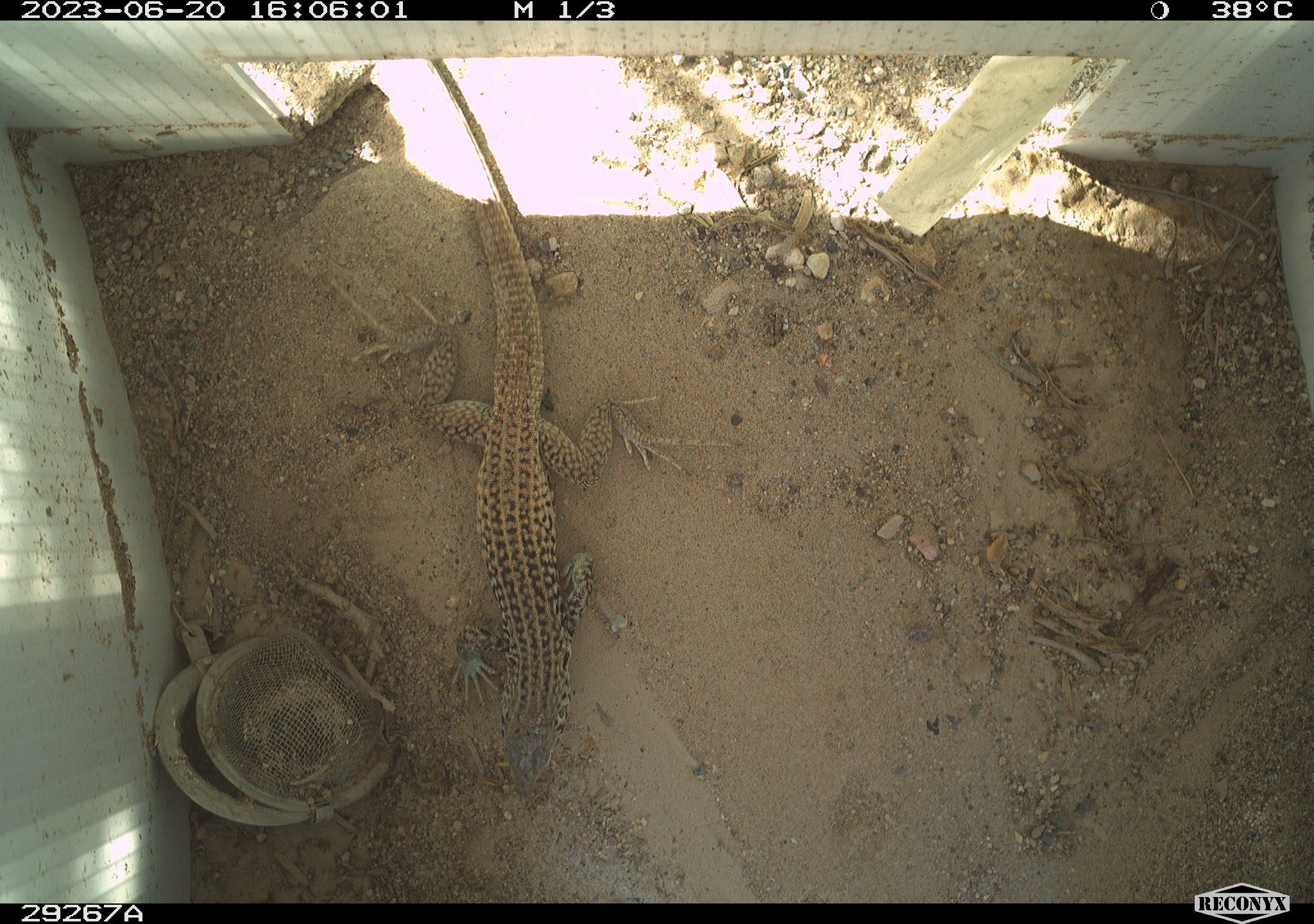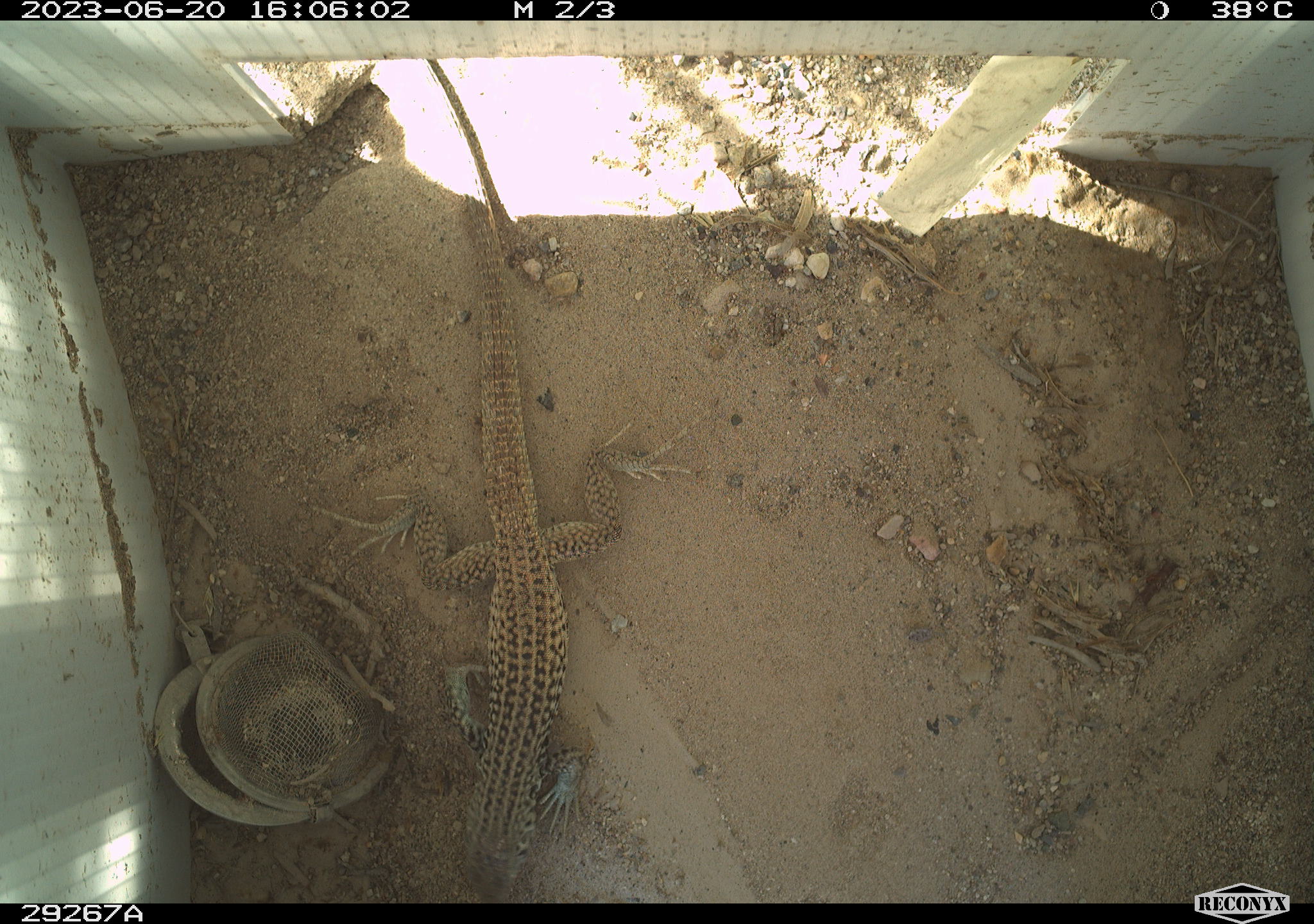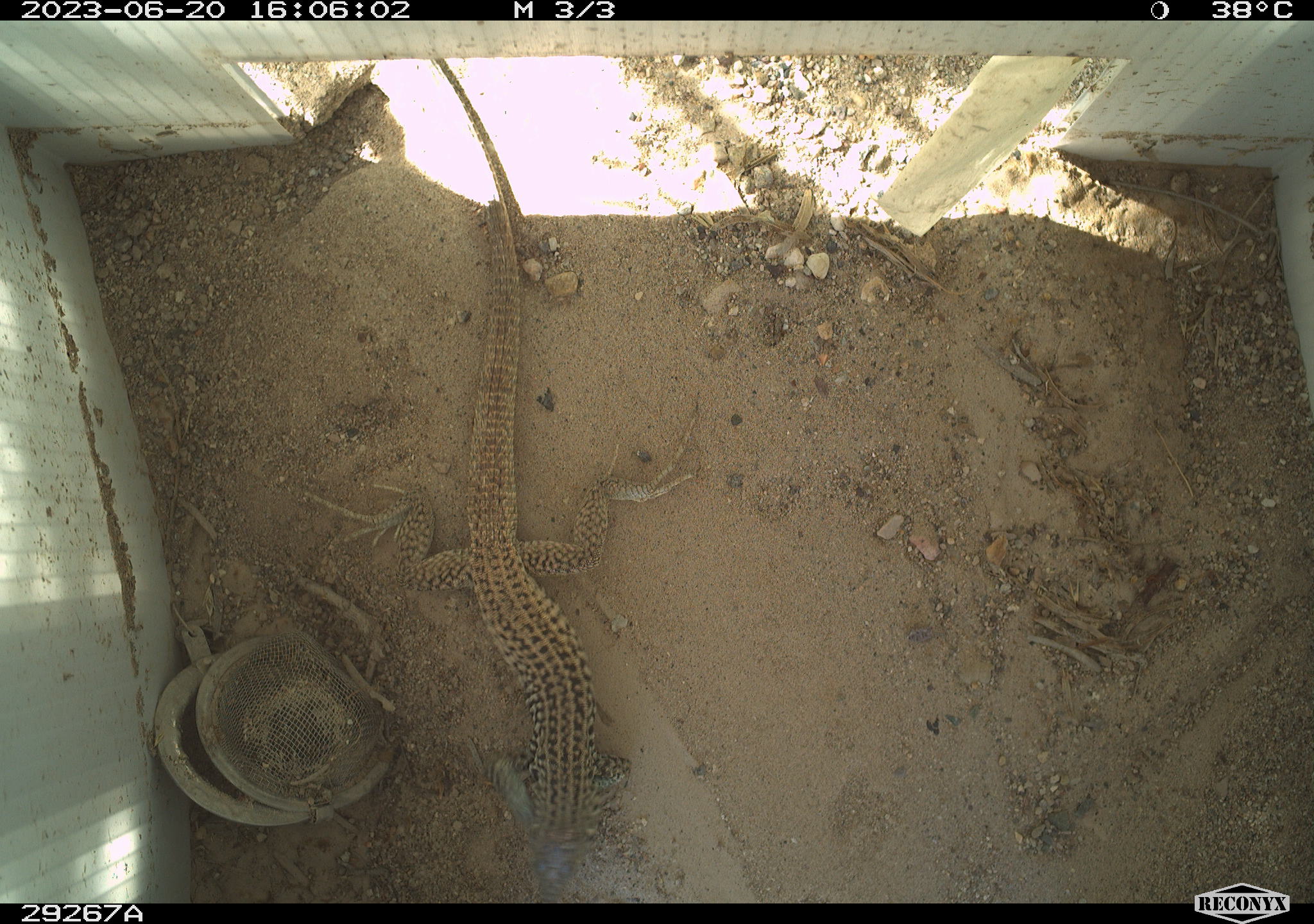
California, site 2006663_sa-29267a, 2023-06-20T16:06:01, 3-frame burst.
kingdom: Animalia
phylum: Chordata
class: Reptilia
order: Squamata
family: Teiidae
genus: Aspidoscelis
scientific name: Aspidoscelis tigris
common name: western whiptail